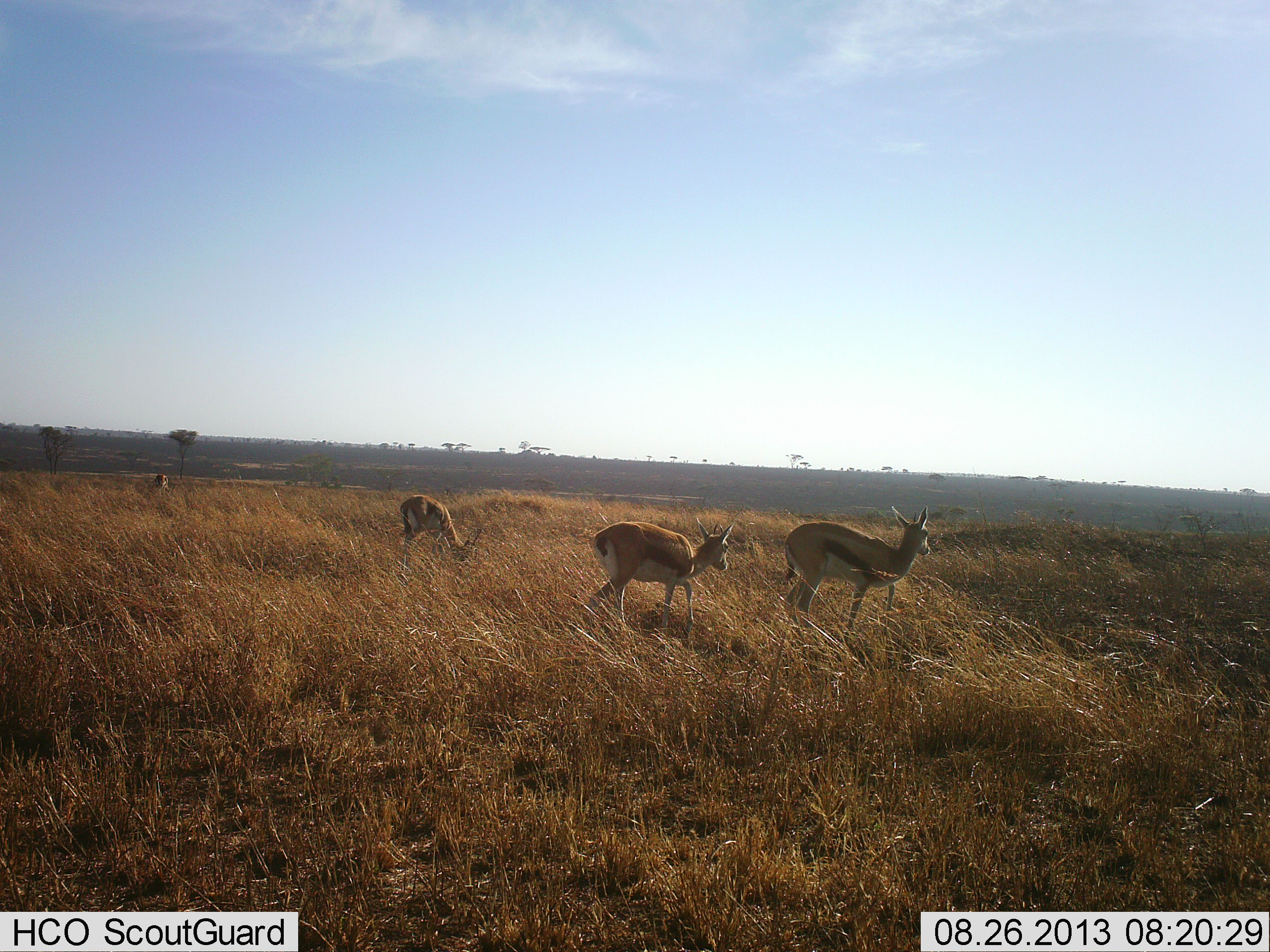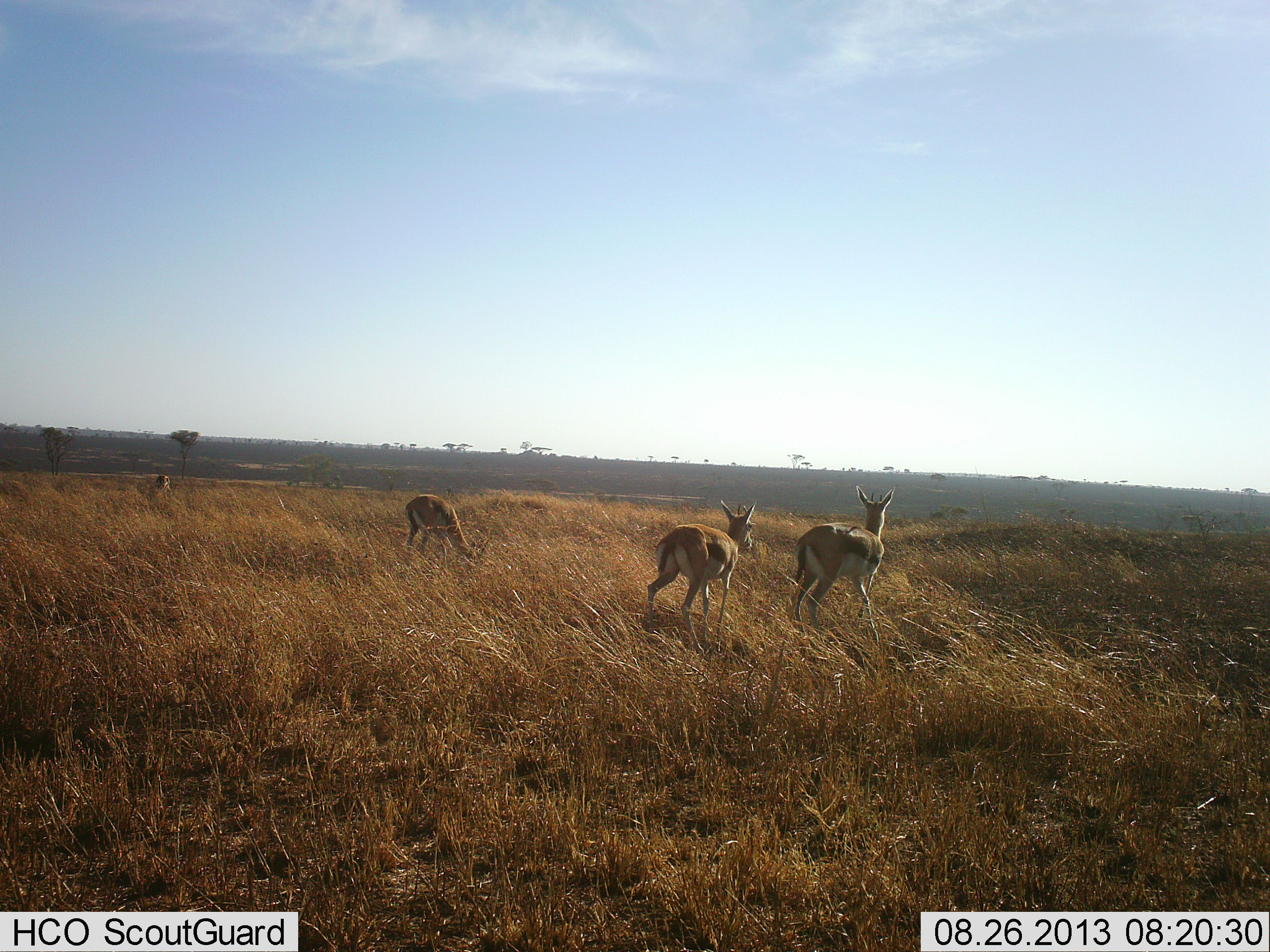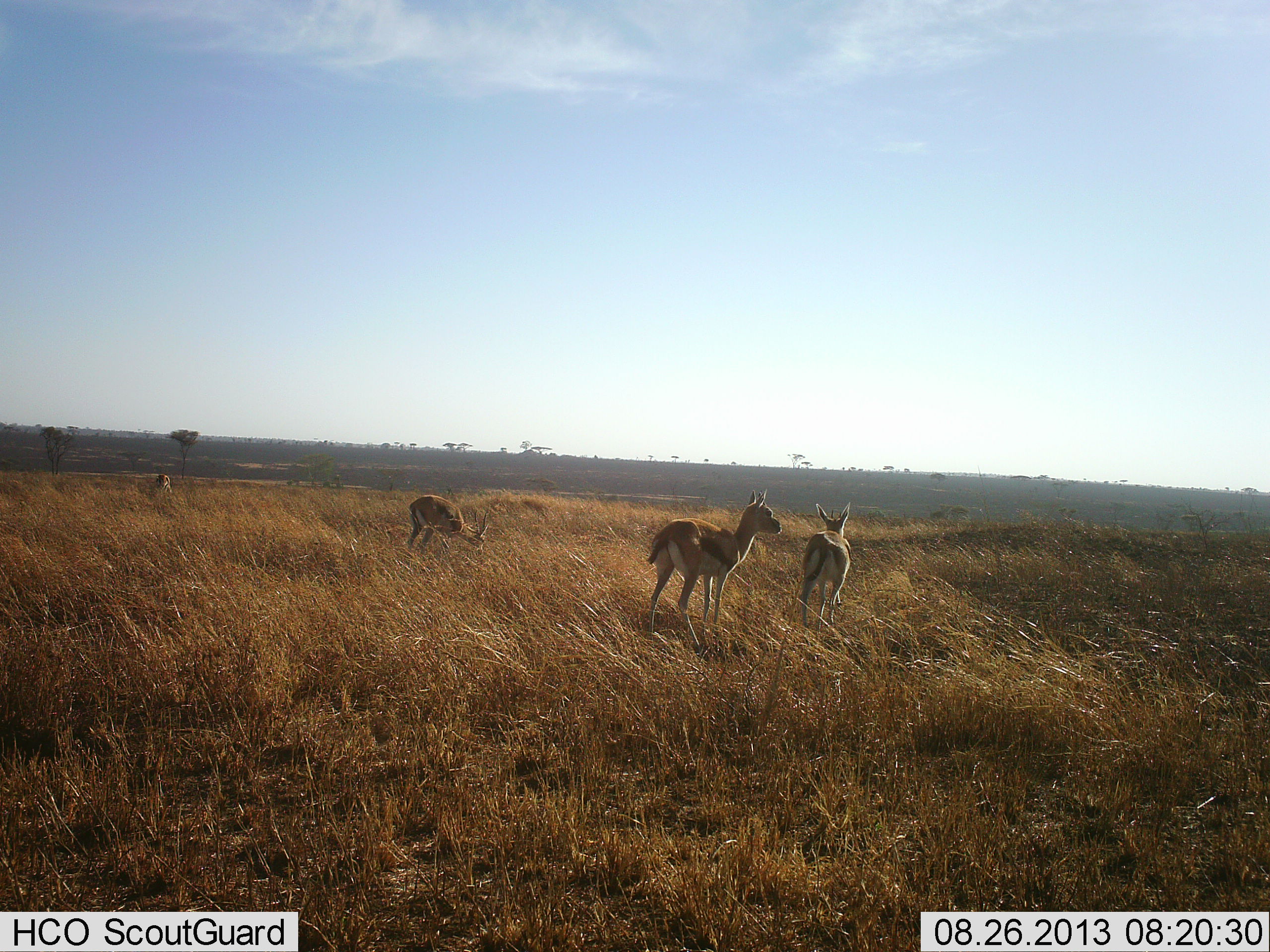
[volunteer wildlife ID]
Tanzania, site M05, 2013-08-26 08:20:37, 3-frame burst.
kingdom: Animalia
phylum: Chordata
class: Mammalia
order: Artiodactyla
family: Bovidae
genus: Eudorcas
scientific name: Eudorcas thomsonii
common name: thomson's gazelle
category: gazellethomsons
Gazellethomsons (thomson's gazelle) (Eudorcas thomsonii), count 4. Behavior (volunteer vote fractions): standing 65%, resting 0%, moving 59%, interacting 0%. Young present (vote fraction): 0%. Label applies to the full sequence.